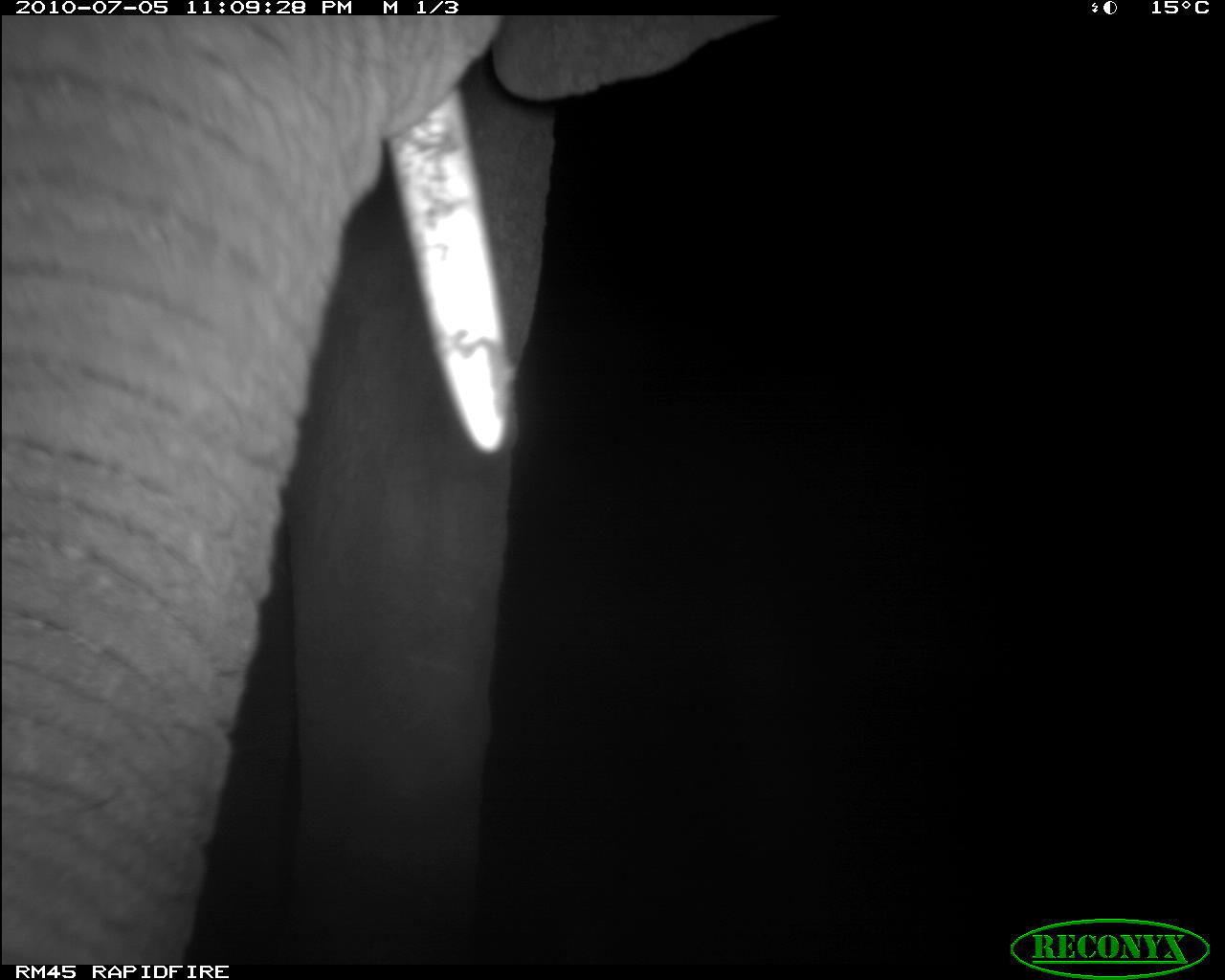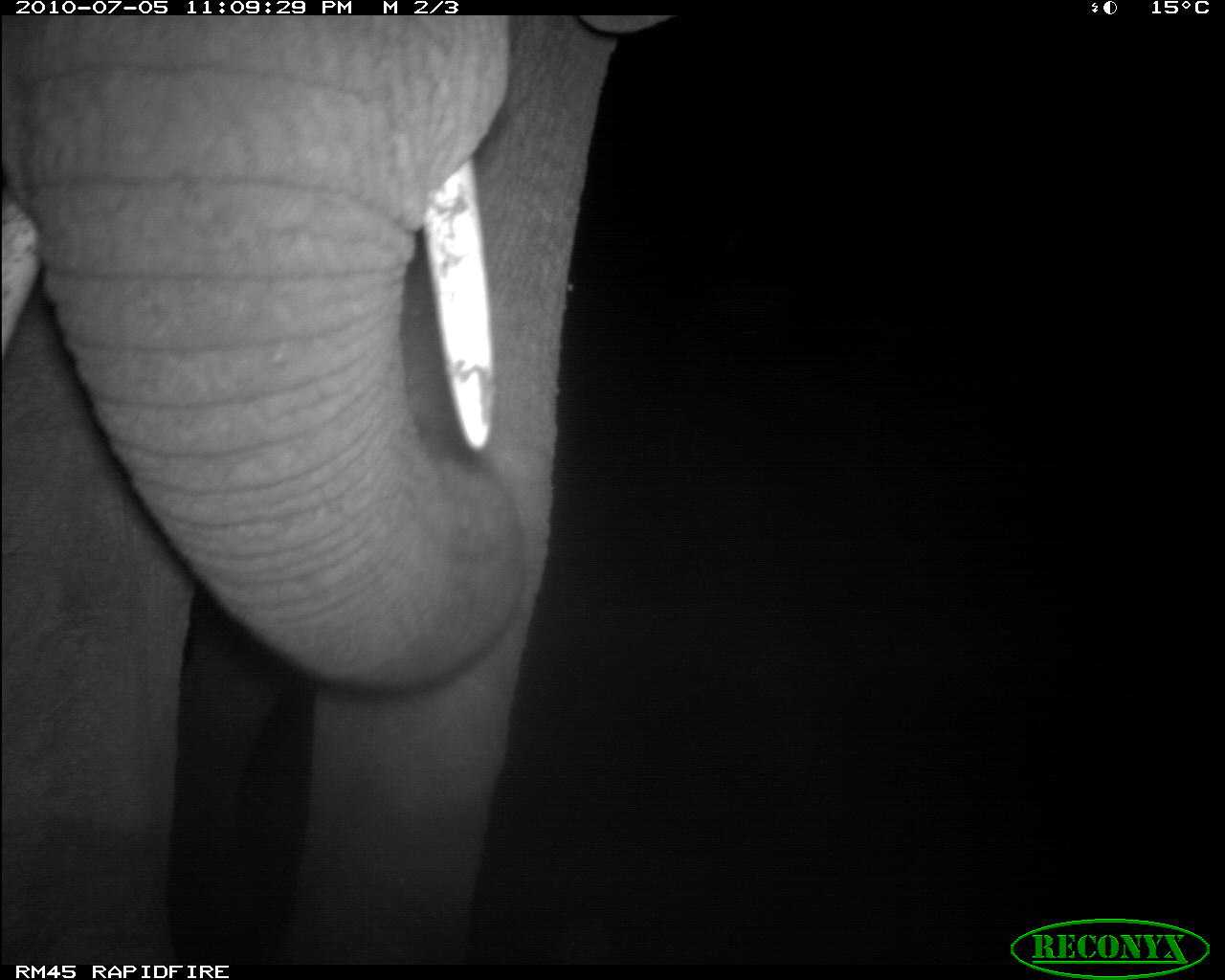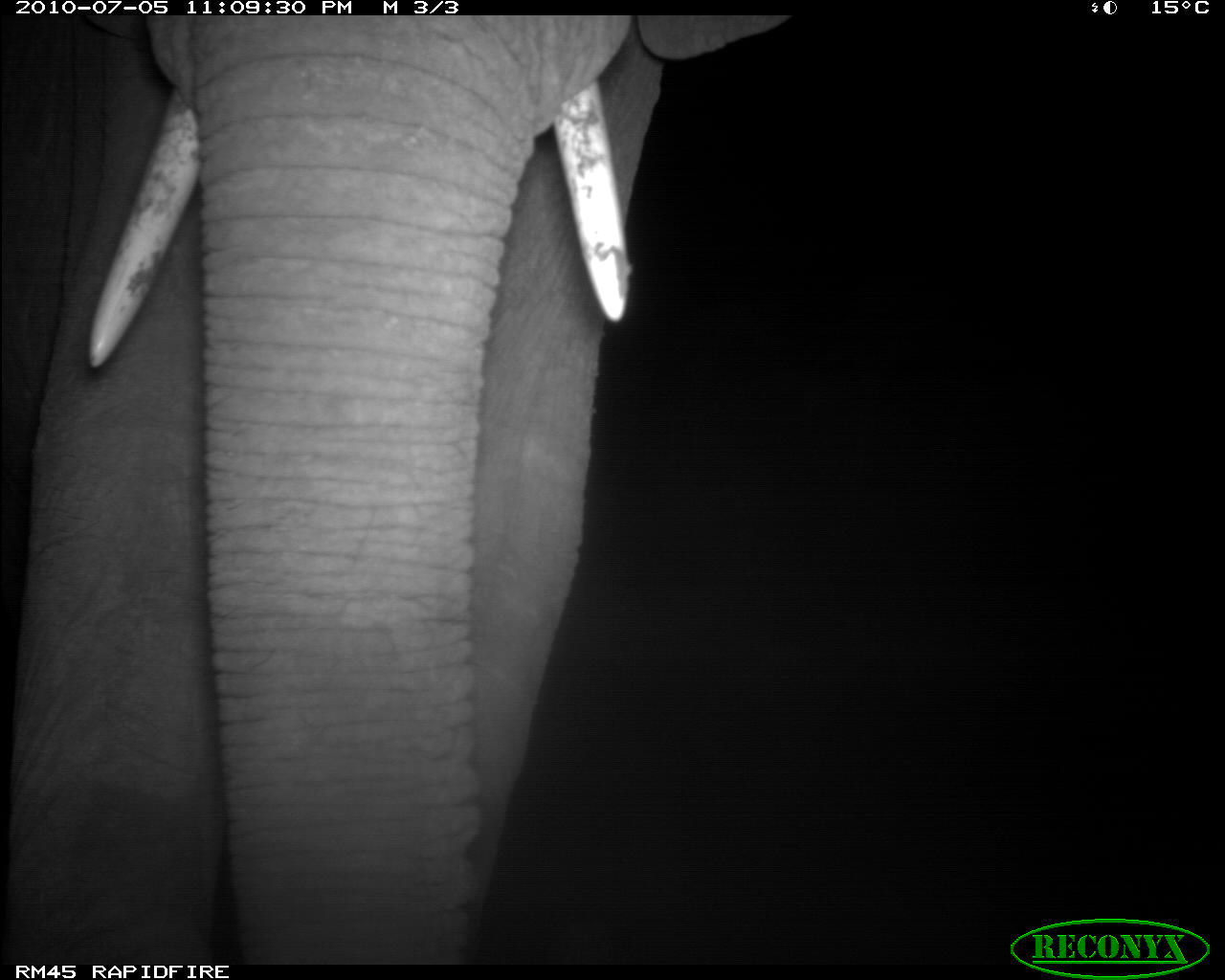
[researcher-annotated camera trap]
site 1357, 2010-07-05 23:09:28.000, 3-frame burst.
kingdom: Animalia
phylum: Chordata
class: Mammalia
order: Proboscidea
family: Elephantidae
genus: Loxodonta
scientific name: Loxodonta africana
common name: african bush elephant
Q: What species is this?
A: Loxodonta africana (african bush elephant).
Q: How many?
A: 1.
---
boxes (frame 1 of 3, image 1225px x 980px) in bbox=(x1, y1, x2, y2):
loxodonta africana: bbox=(0, 15, 773, 960)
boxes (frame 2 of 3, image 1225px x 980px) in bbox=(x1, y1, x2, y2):
loxodonta africana: bbox=(0, 15, 669, 960)